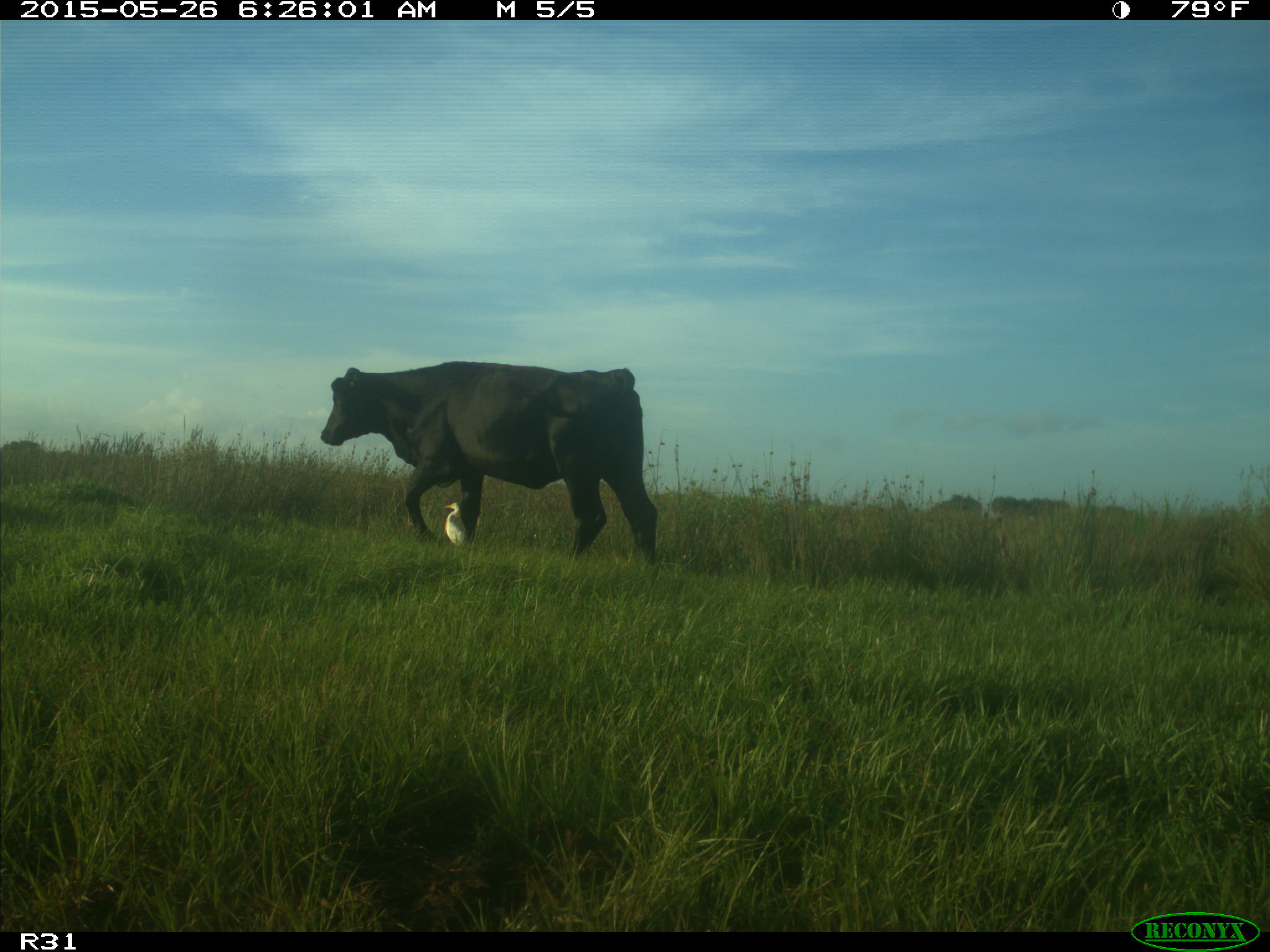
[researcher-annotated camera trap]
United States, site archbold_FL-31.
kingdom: Animalia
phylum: Chordata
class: Mammalia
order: Artiodactyla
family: Bovidae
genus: Bos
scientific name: Bos taurus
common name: domestic cow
Bos taurus (domestic cow).